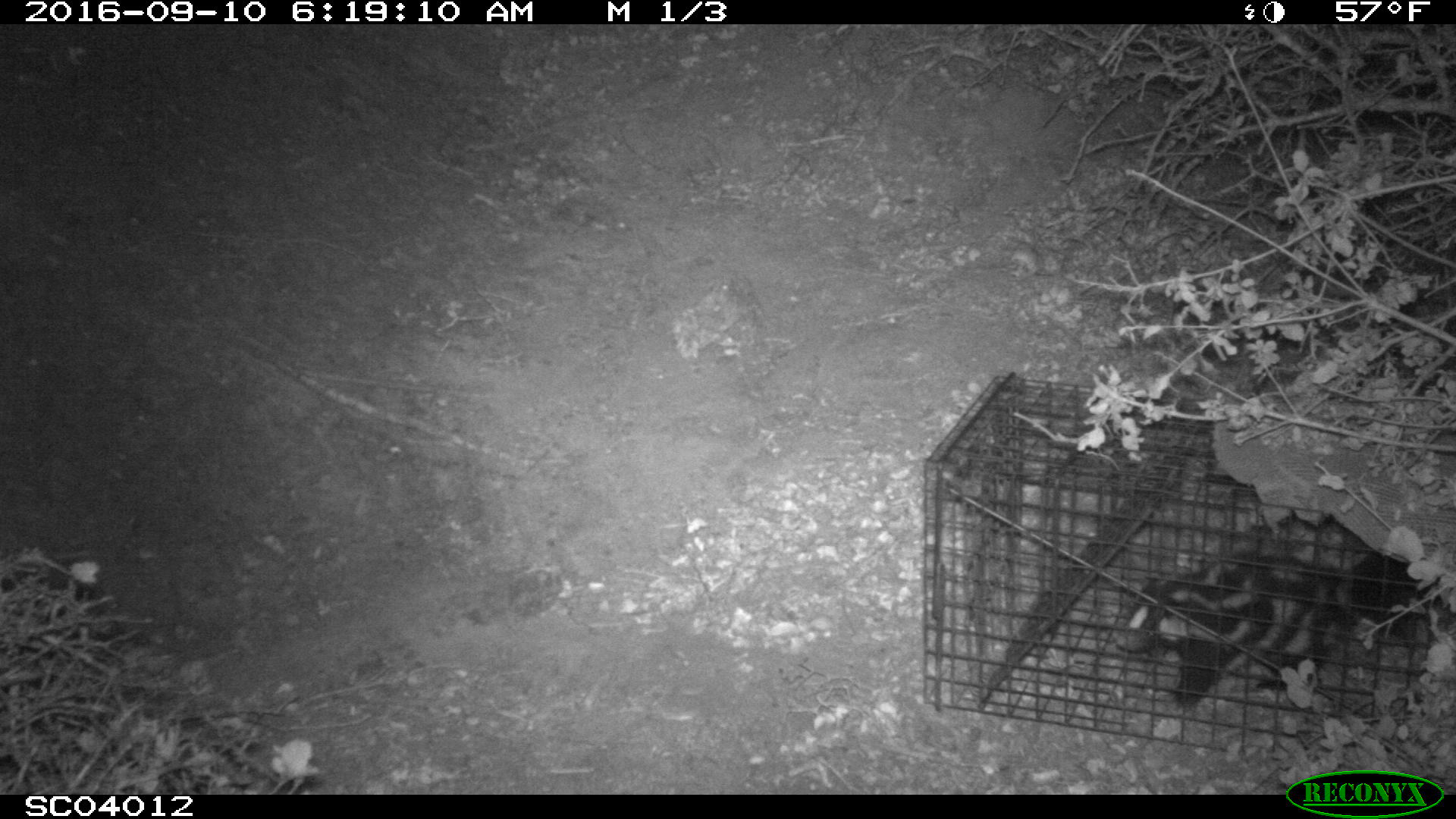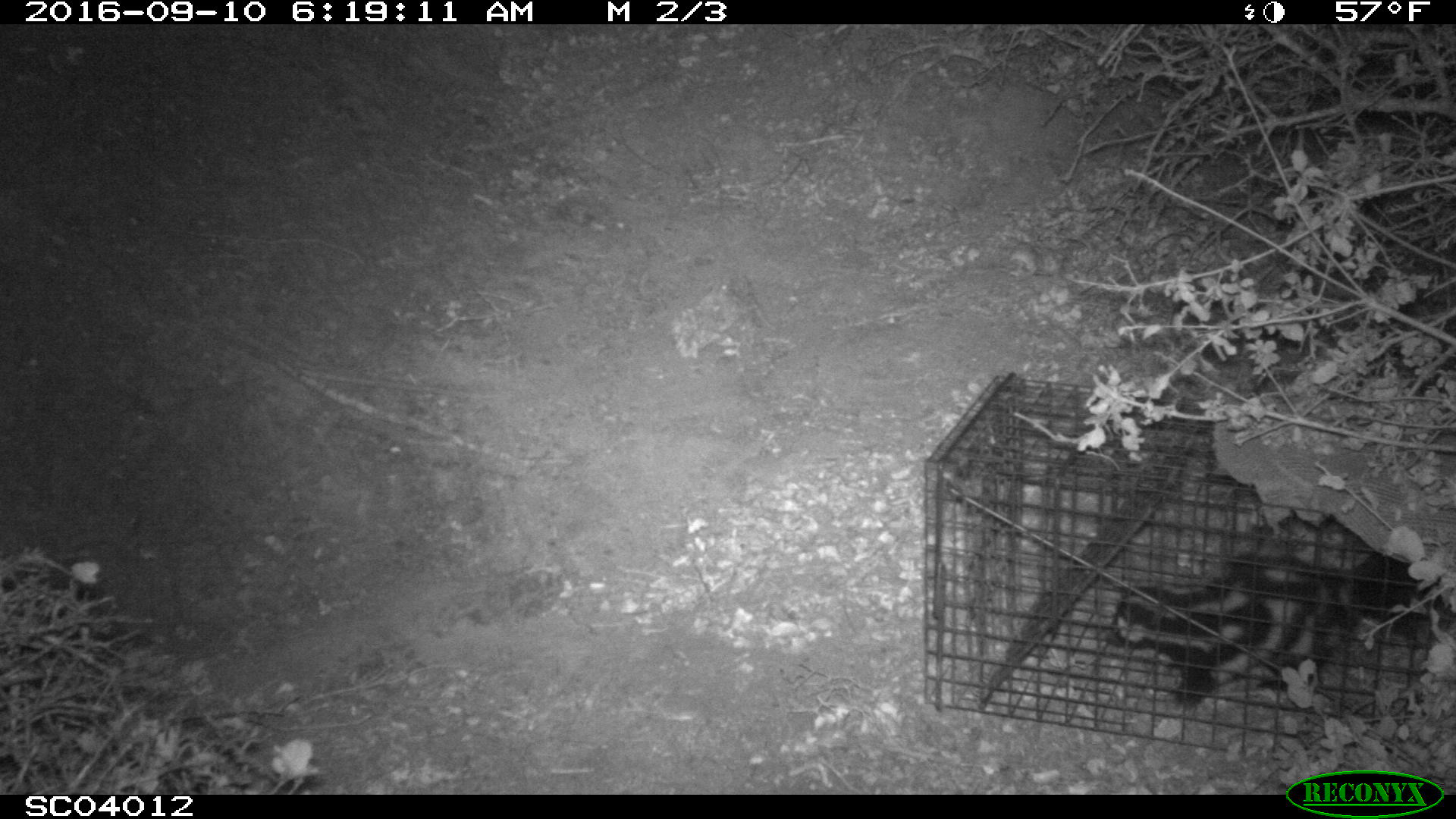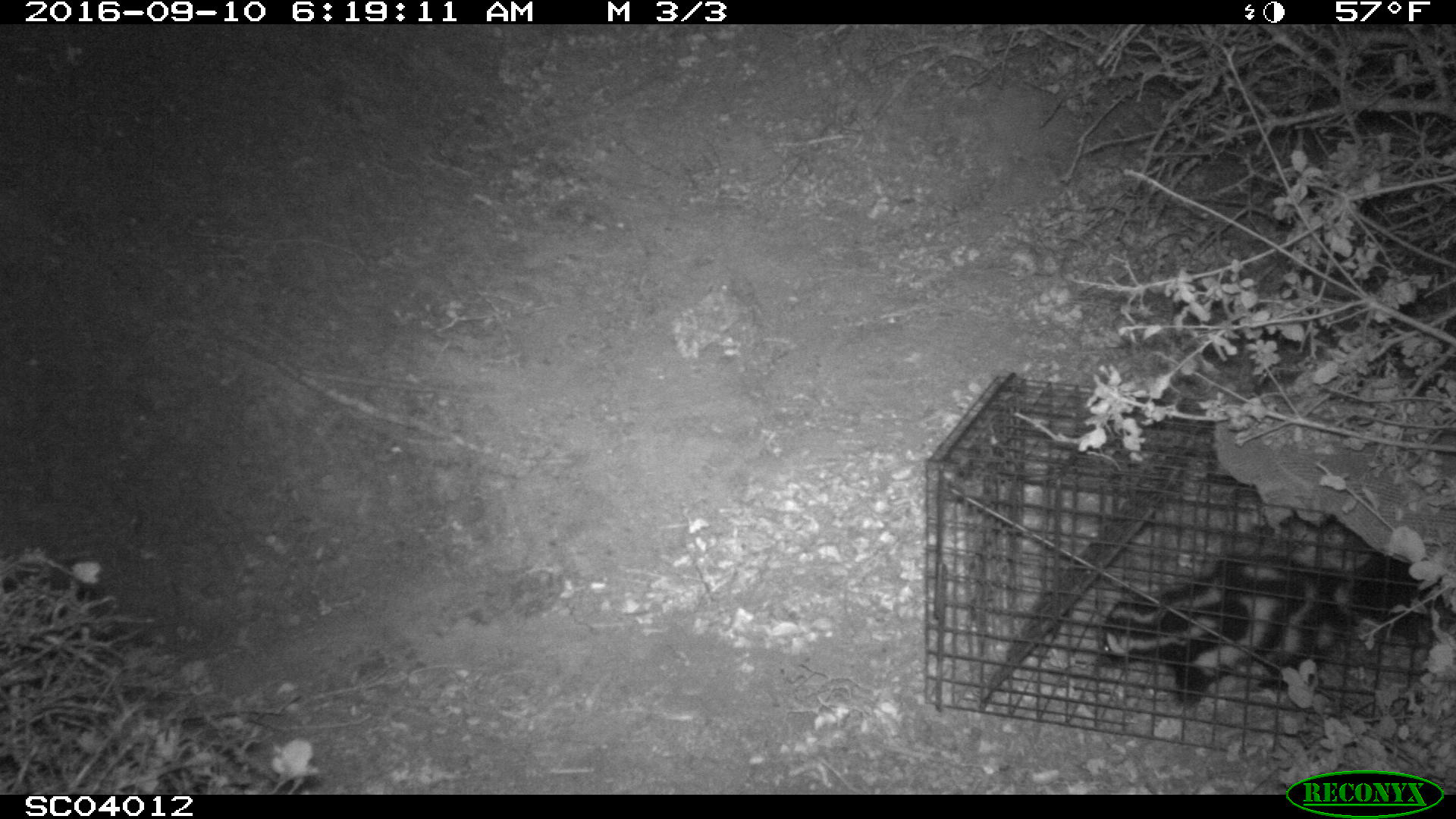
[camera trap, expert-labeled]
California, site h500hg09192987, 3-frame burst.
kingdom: Animalia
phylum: Chordata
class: Mammalia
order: Carnivora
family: Mephitidae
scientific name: Mephitidae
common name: skunk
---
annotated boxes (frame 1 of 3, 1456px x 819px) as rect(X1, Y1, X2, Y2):
skunk: rect(1111, 544, 1432, 711)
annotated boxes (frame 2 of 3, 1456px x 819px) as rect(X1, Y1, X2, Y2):
skunk: rect(1105, 551, 1451, 713)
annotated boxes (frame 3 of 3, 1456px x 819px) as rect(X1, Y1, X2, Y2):
skunk: rect(1097, 554, 1454, 702)